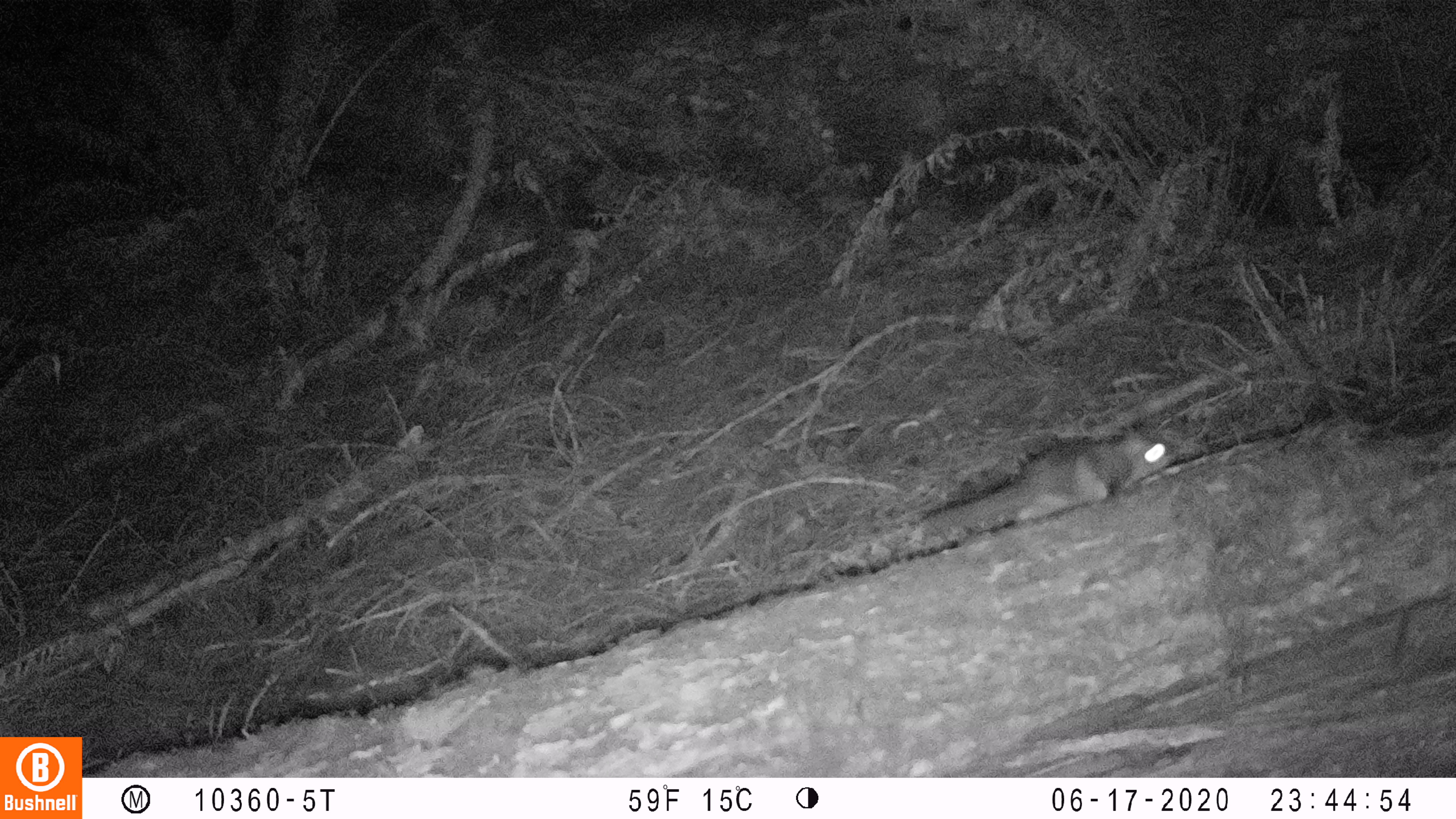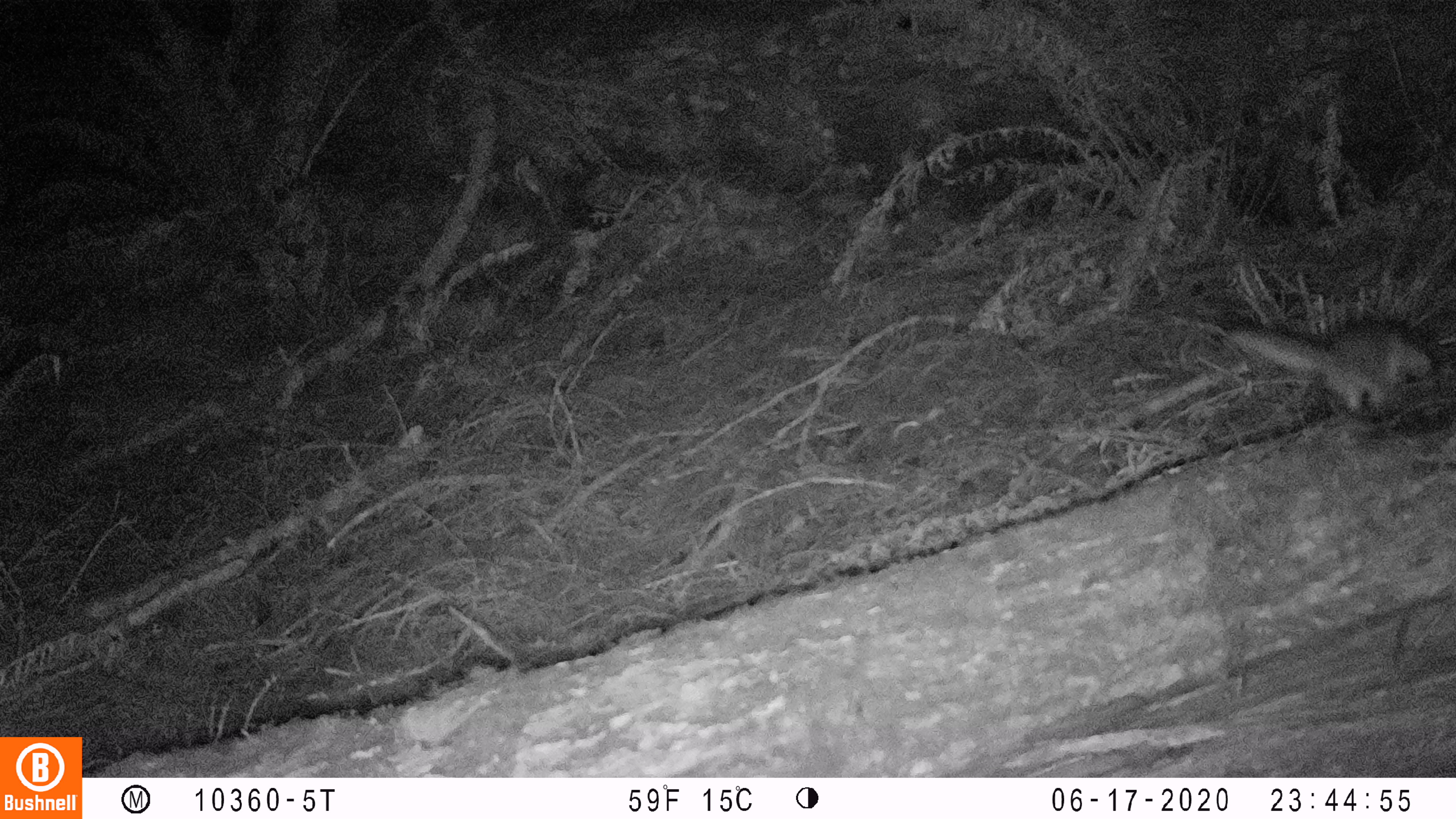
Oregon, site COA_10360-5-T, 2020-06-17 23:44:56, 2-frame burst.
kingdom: Animalia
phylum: Chordata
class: Mammalia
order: Rodentia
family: Sciuridae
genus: Glaucomys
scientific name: Glaucomys oregonensis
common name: humboldt's flying squirrel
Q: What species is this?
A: Humboldt's flying squirrel (Glaucomys oregonensis).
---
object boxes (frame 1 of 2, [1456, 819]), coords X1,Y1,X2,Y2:
humboldt's flying squirrel: 908,419,1194,550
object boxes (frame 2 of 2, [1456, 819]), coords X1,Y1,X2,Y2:
humboldt's flying squirrel: 1218,313,1444,427